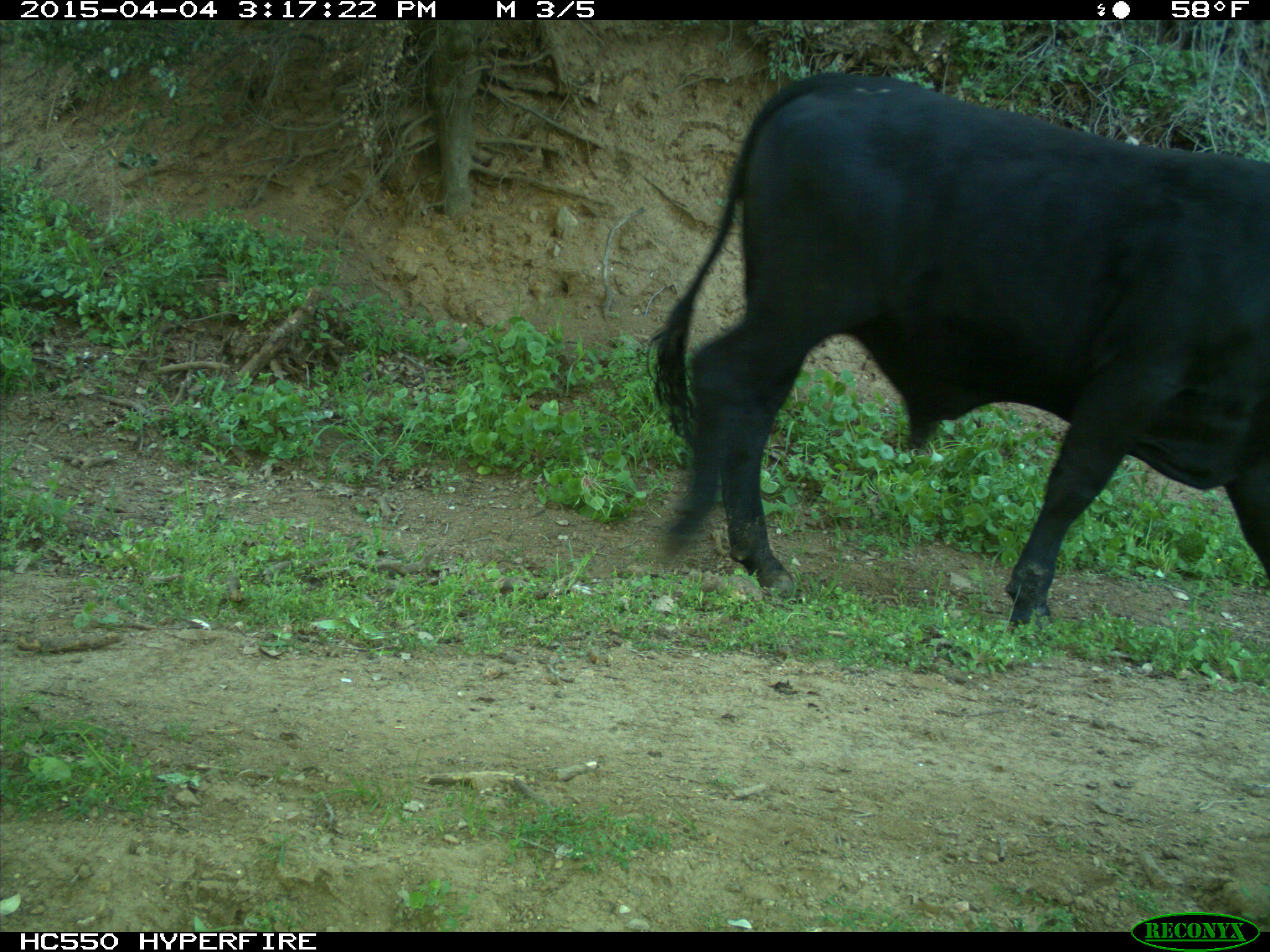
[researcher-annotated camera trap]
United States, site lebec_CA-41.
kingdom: Animalia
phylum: Chordata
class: Mammalia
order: Artiodactyla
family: Bovidae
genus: Bos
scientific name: Bos taurus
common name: domestic cow